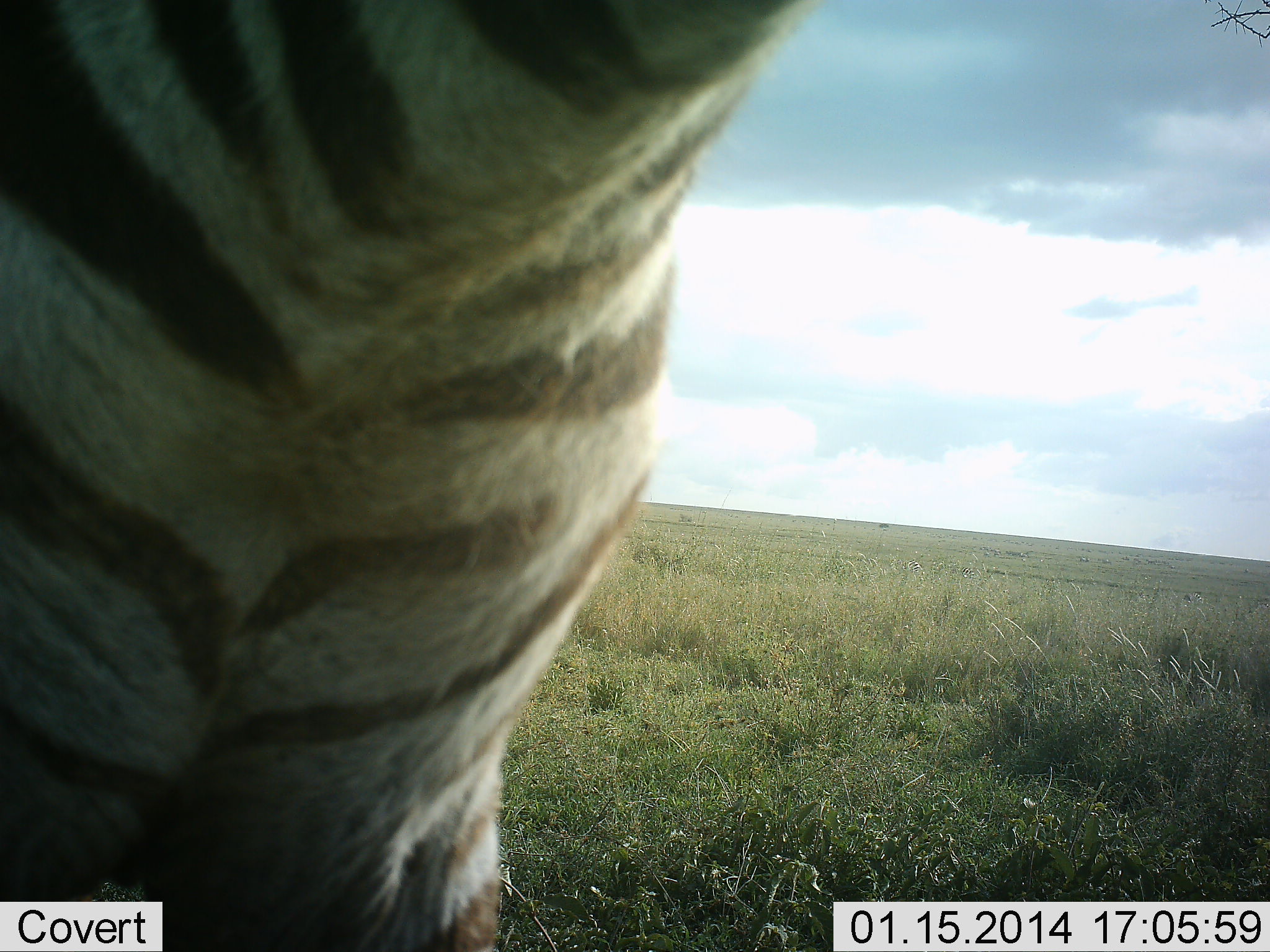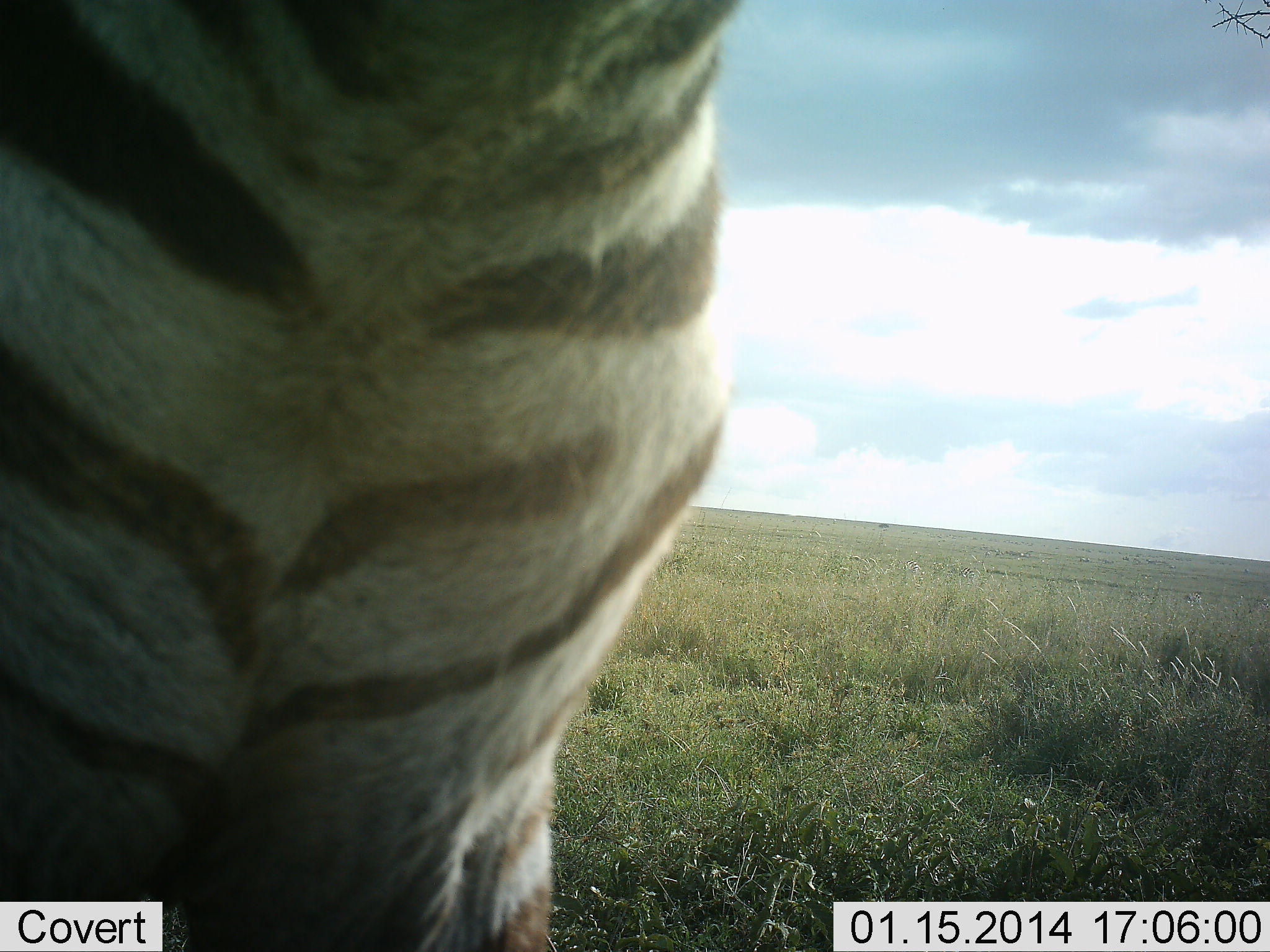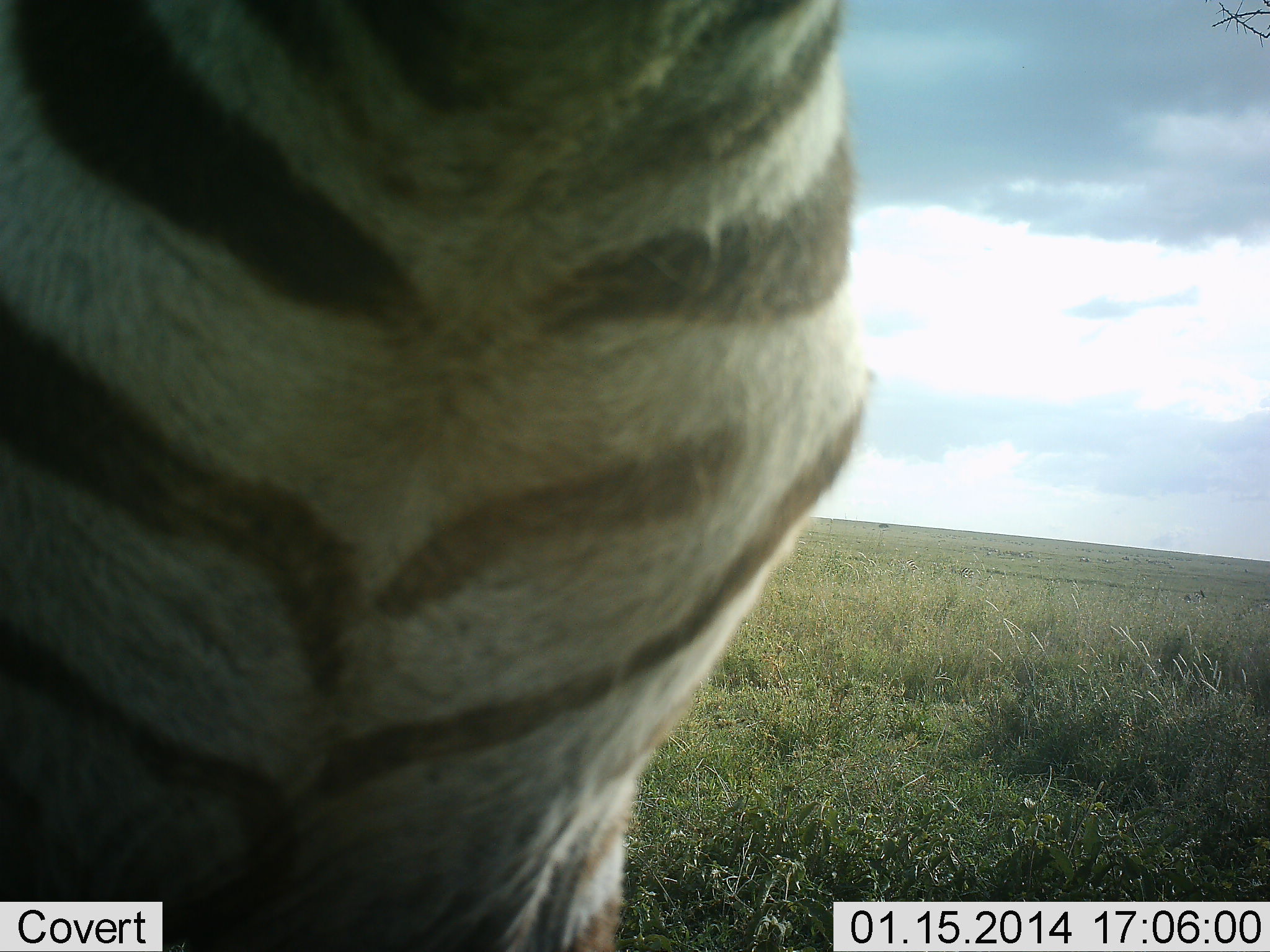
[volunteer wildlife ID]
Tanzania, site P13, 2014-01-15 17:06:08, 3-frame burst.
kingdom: Animalia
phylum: Chordata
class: Mammalia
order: Perissodactyla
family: Equidae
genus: Equus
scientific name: Equus quagga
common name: plains zebra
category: zebra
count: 1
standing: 90%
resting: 0%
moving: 10%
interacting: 0%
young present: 10%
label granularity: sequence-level